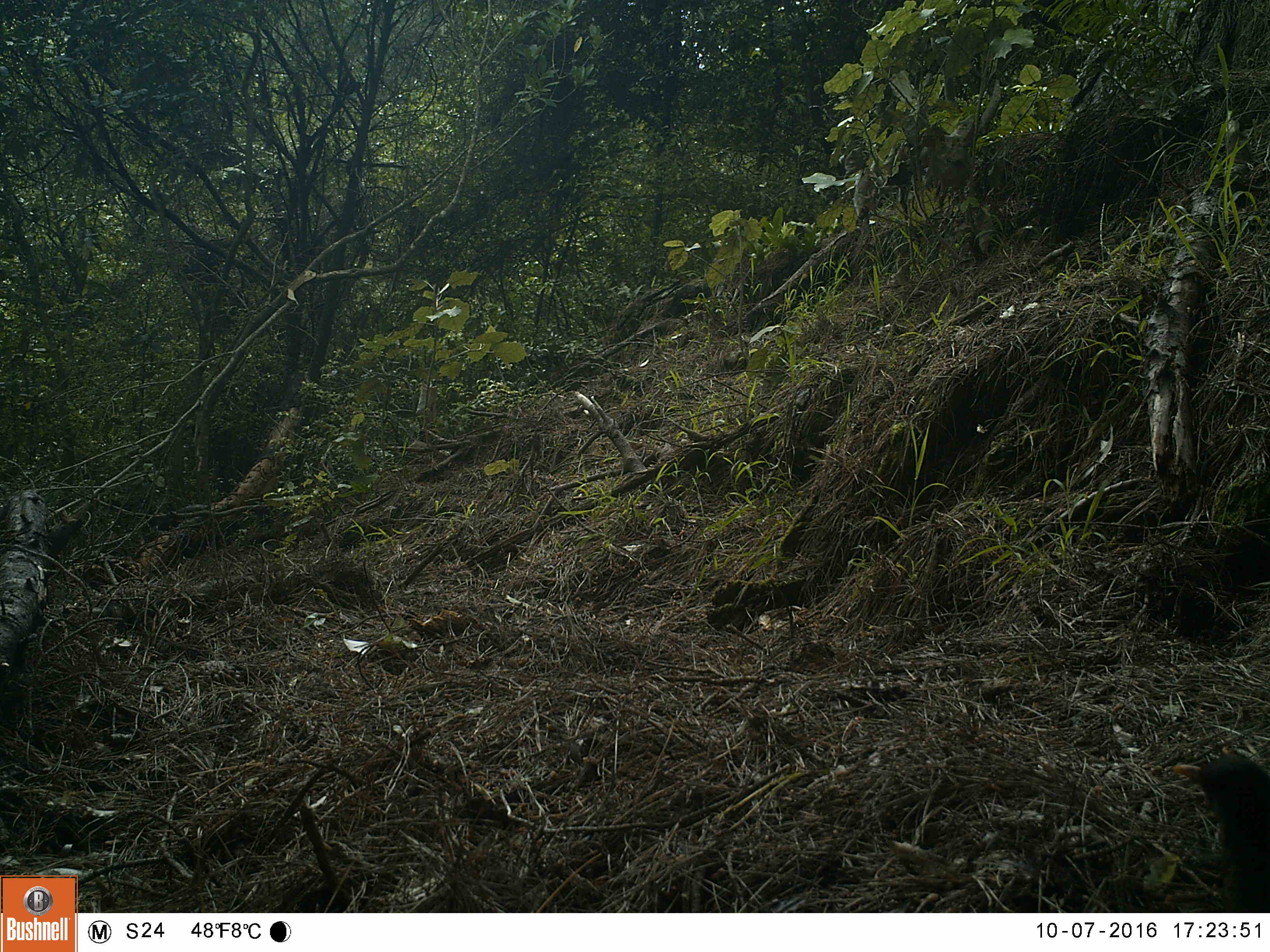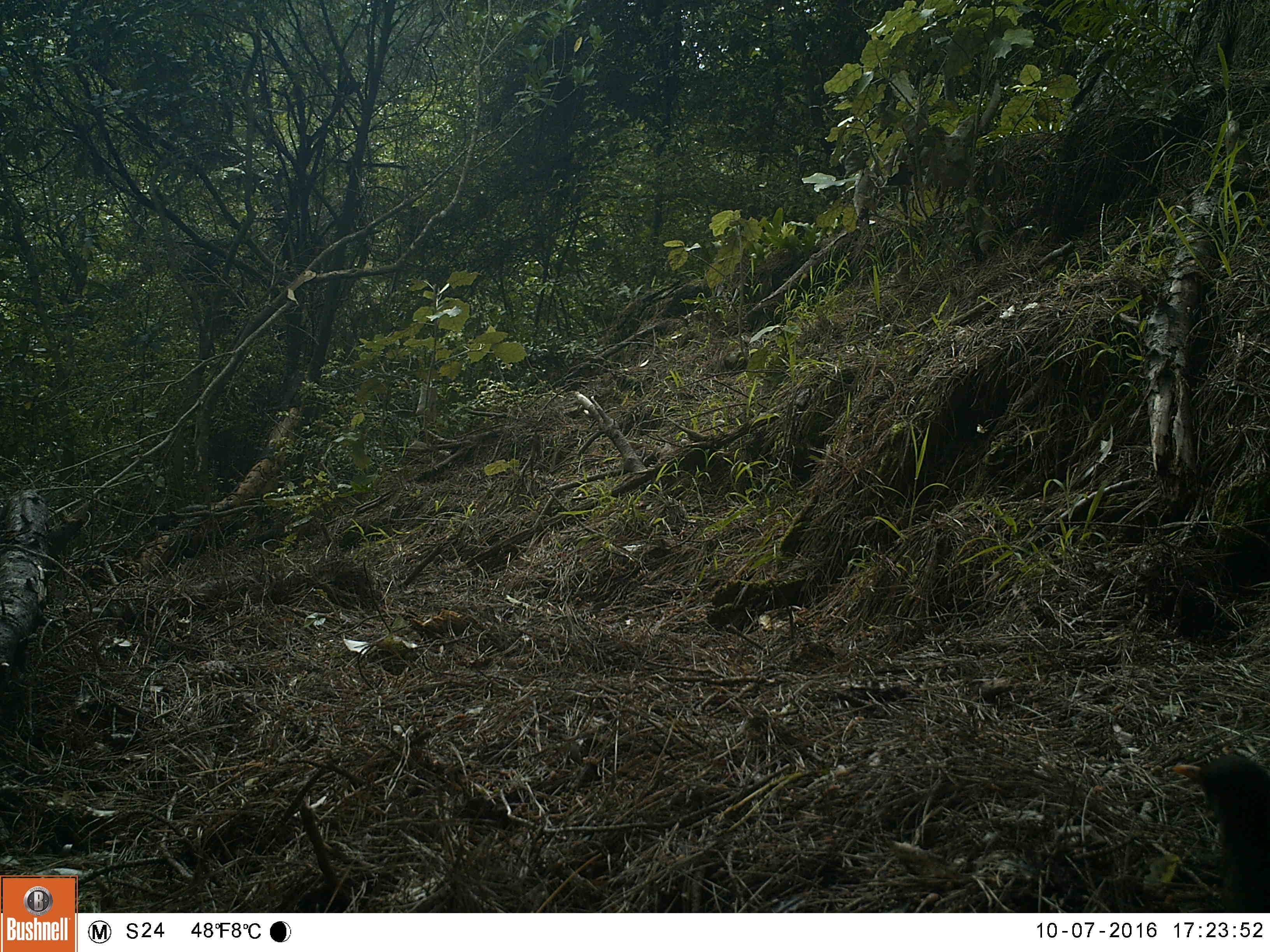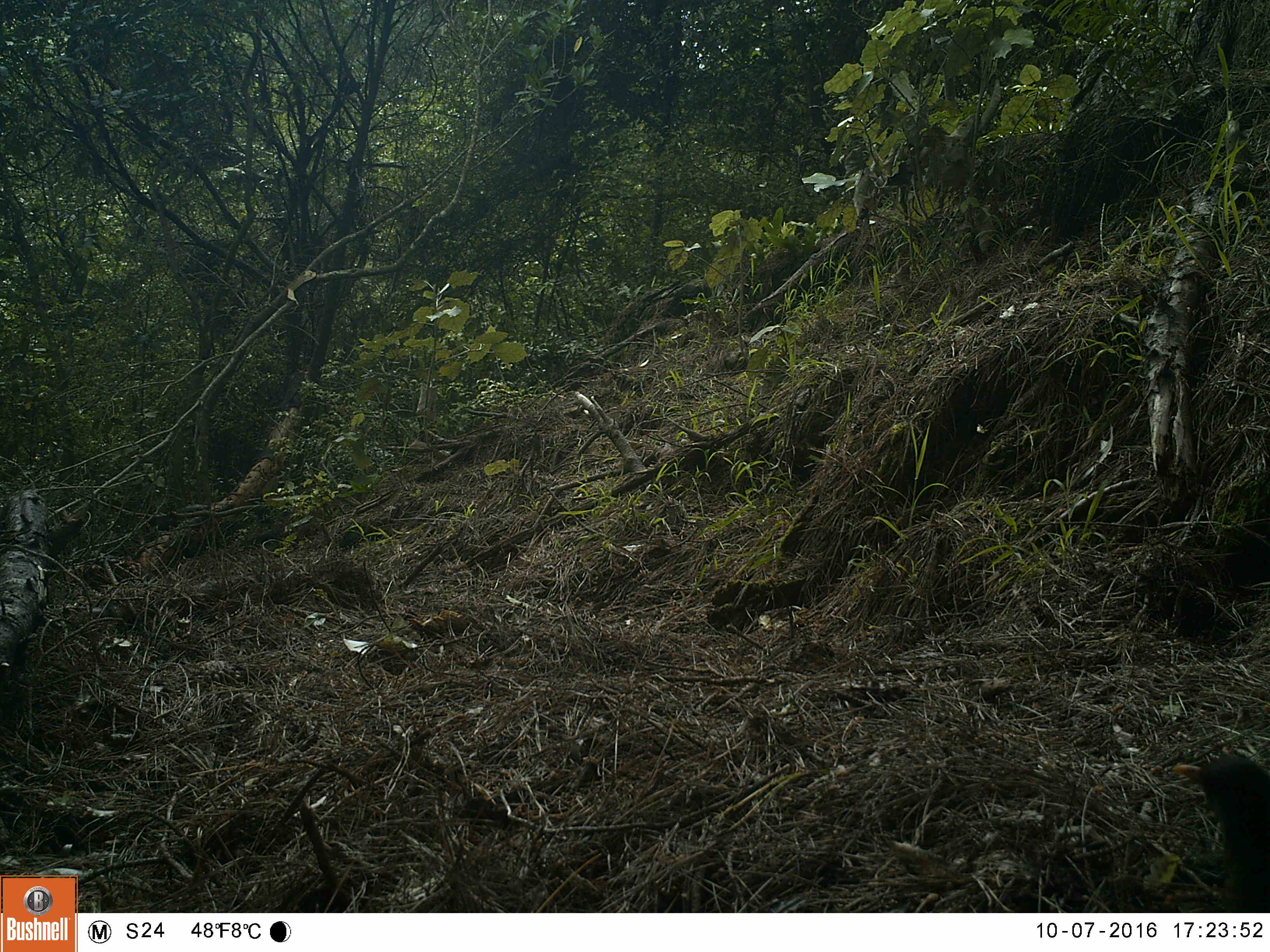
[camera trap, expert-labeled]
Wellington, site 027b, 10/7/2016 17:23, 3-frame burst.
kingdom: Animalia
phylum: Chordata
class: Aves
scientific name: Aves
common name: bird